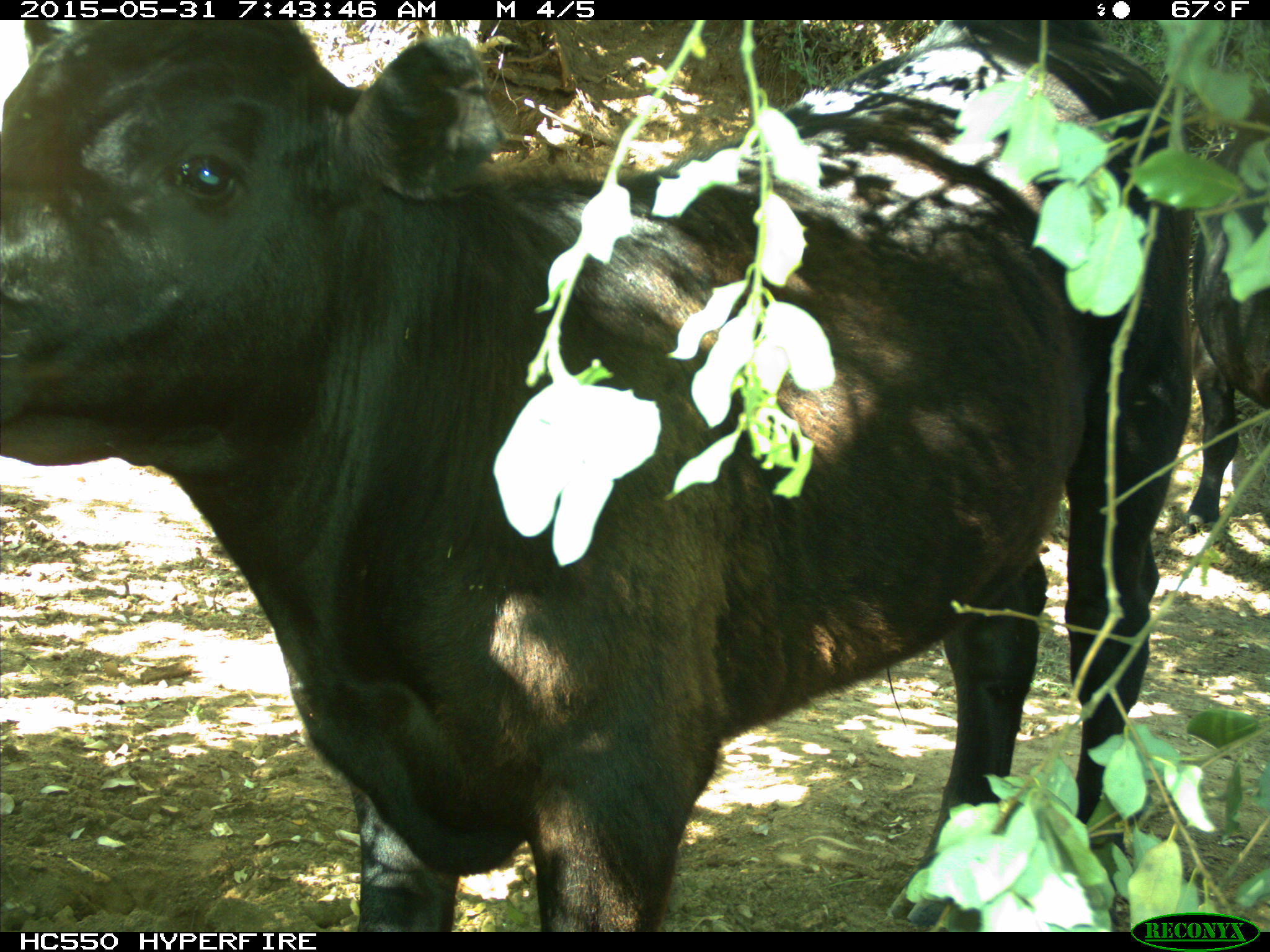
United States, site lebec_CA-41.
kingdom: Animalia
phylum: Chordata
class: Mammalia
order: Artiodactyla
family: Bovidae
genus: Bos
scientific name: Bos taurus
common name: domestic cow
Bos taurus (domestic cow).